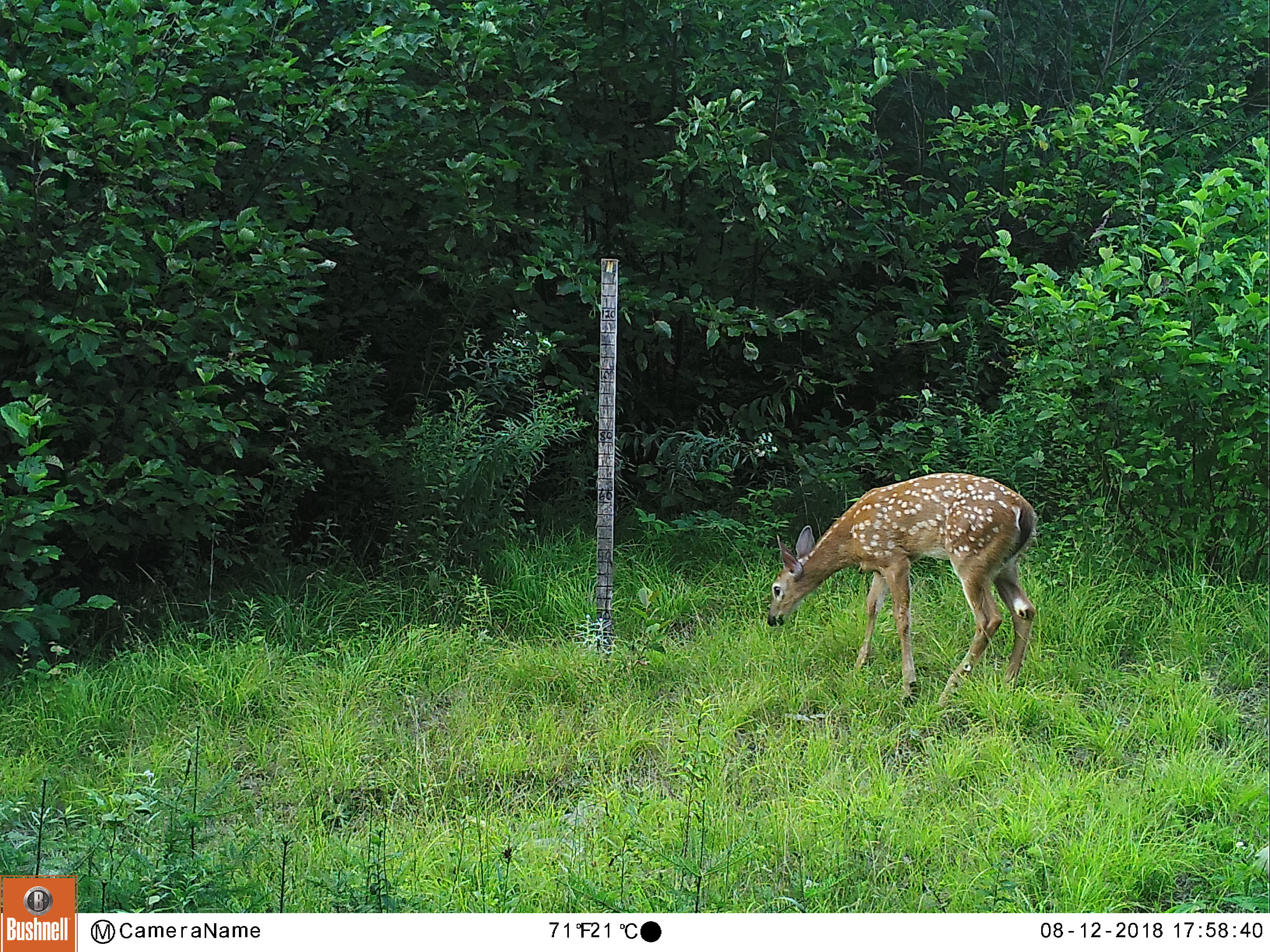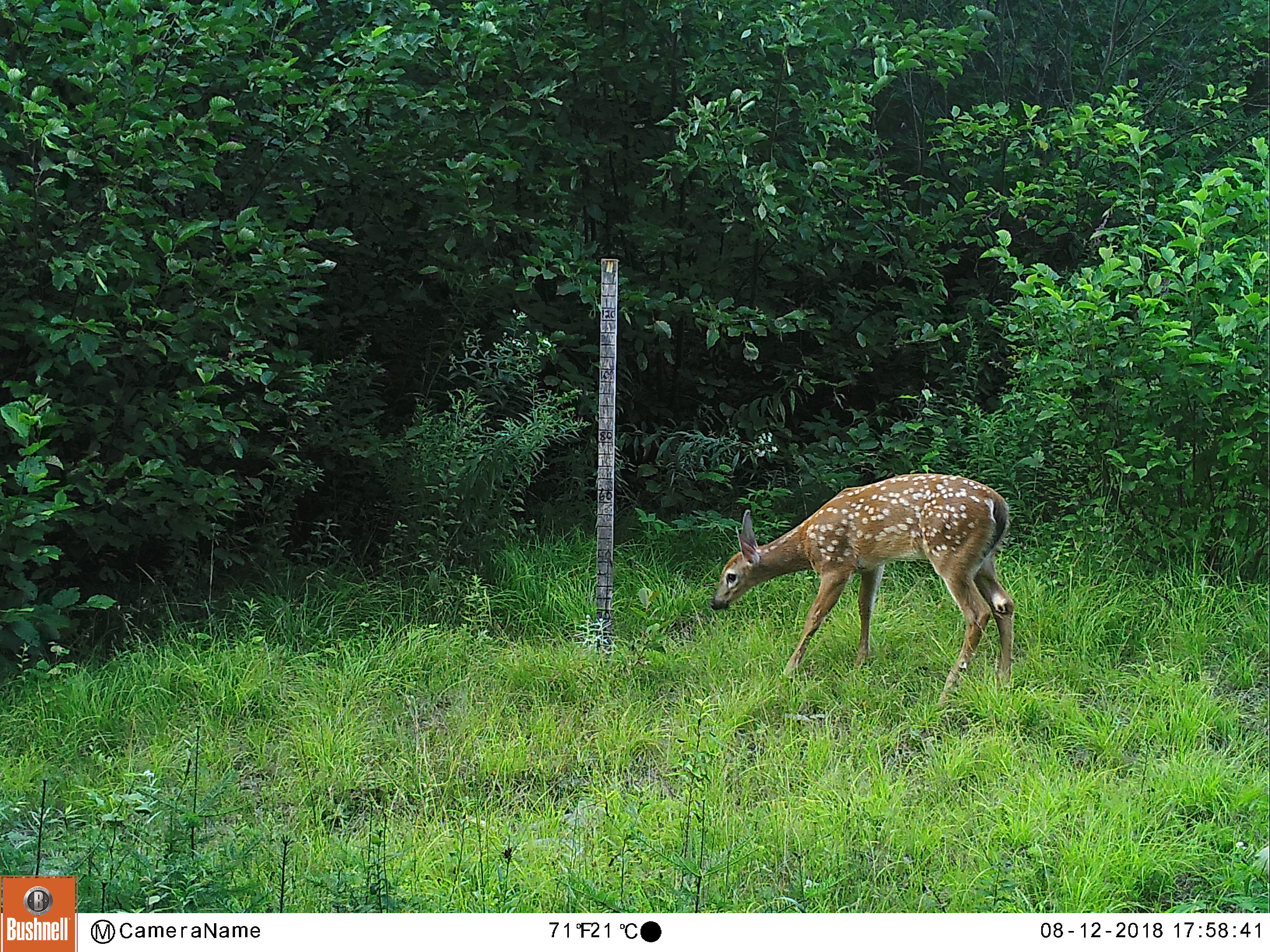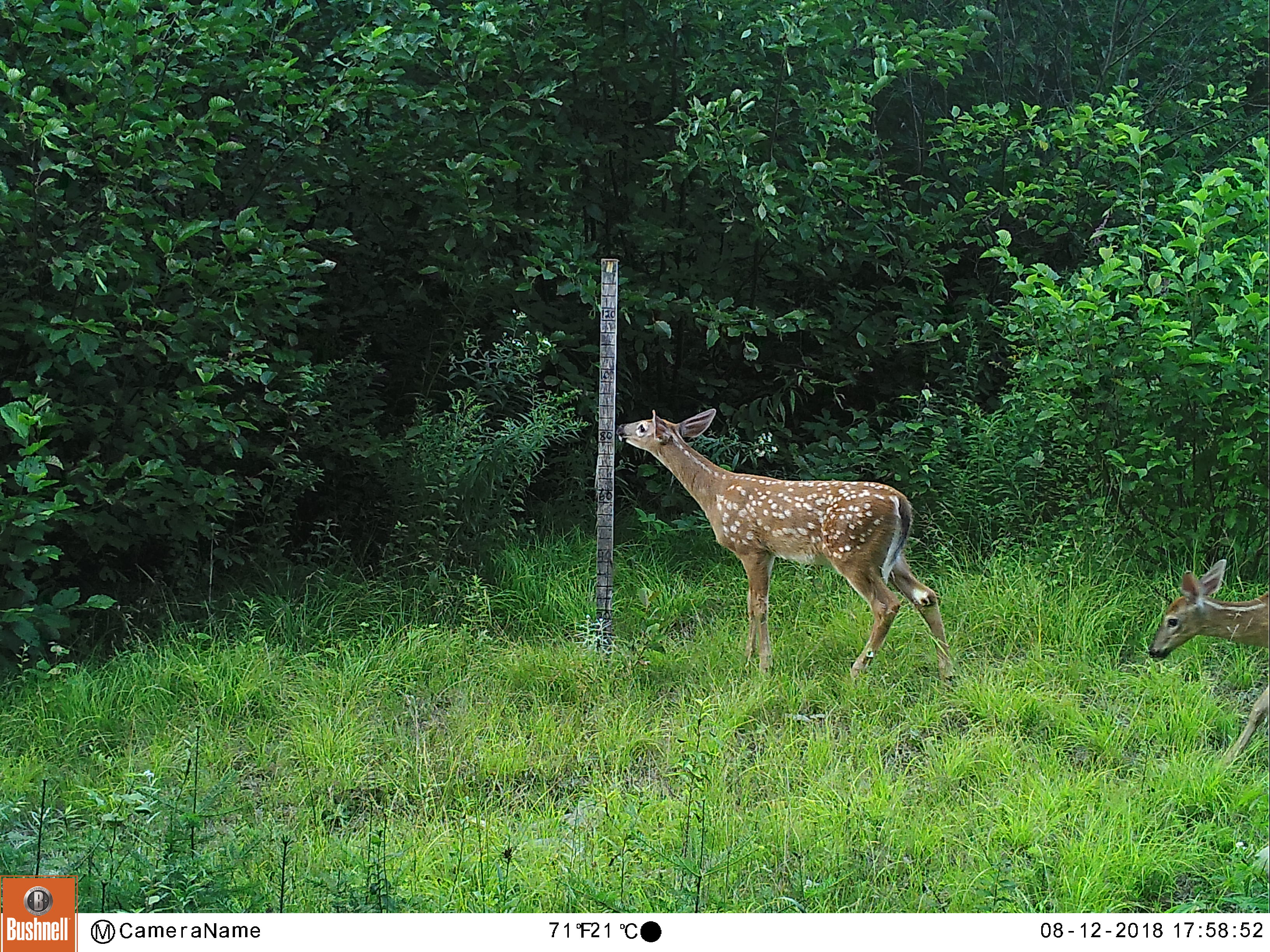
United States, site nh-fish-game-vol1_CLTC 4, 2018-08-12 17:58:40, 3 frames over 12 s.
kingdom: Animalia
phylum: Chordata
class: Mammalia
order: Artiodactyla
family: Cervidae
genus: Odocoileus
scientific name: Odocoileus virginianus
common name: white-tailed deer